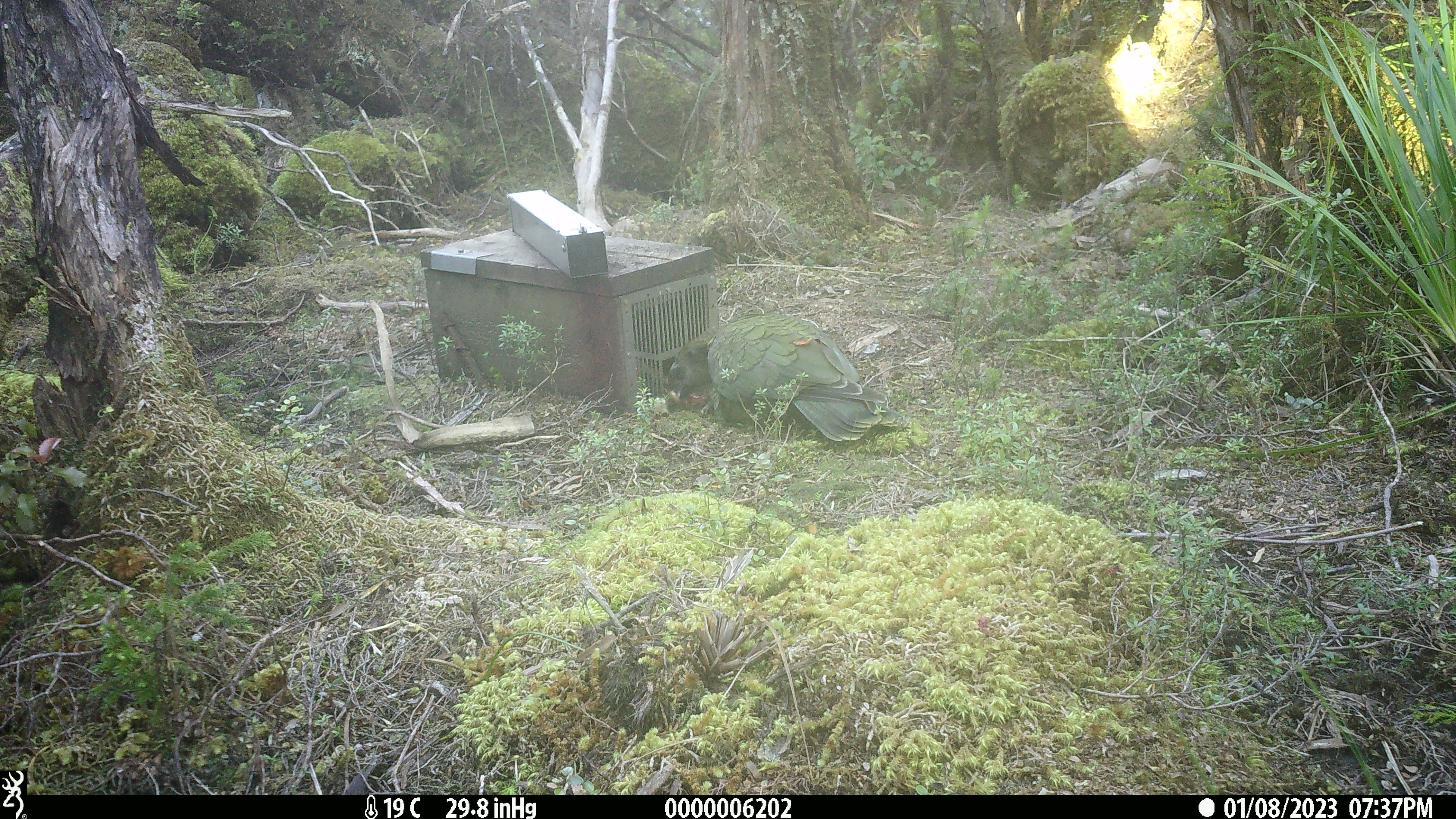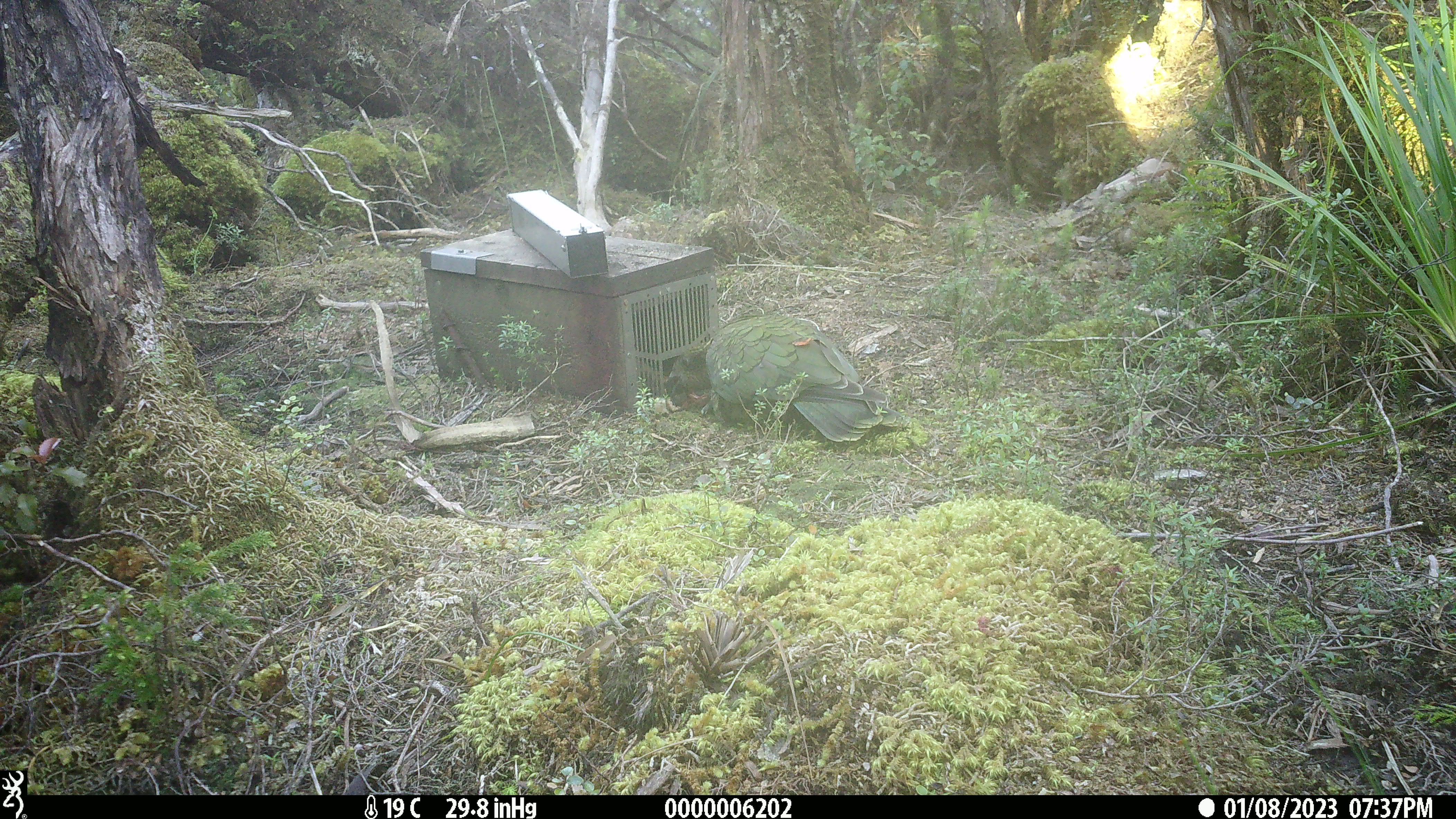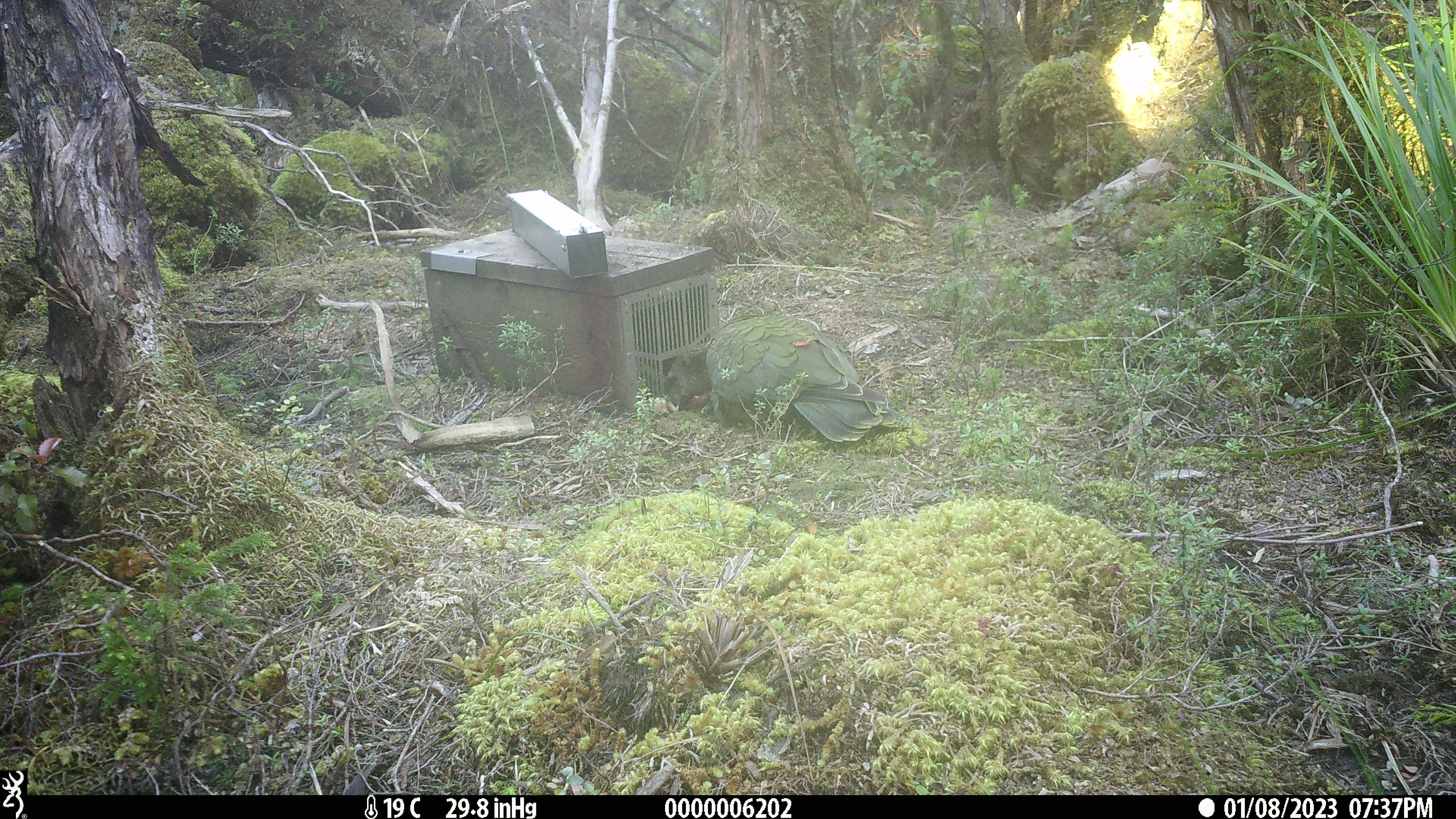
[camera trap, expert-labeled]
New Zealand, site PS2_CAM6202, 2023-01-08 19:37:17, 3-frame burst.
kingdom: Animalia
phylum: Chordata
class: Aves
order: Psittaciformes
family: Strigopidae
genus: Nestor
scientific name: Nestor notabilis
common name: kea